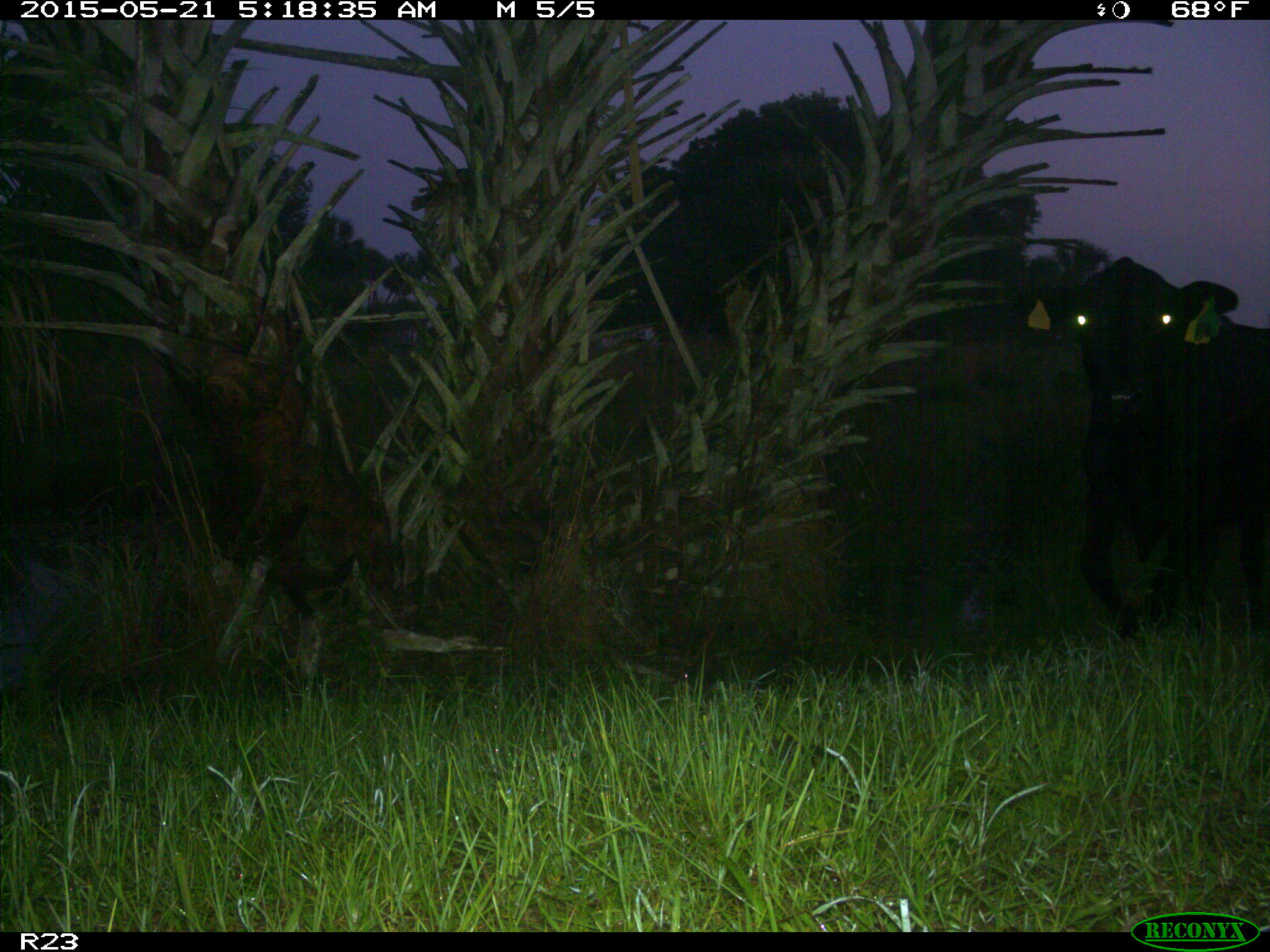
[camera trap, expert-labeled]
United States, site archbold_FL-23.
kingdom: Animalia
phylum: Chordata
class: Mammalia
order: Artiodactyla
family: Bovidae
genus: Bos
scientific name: Bos taurus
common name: domestic cow